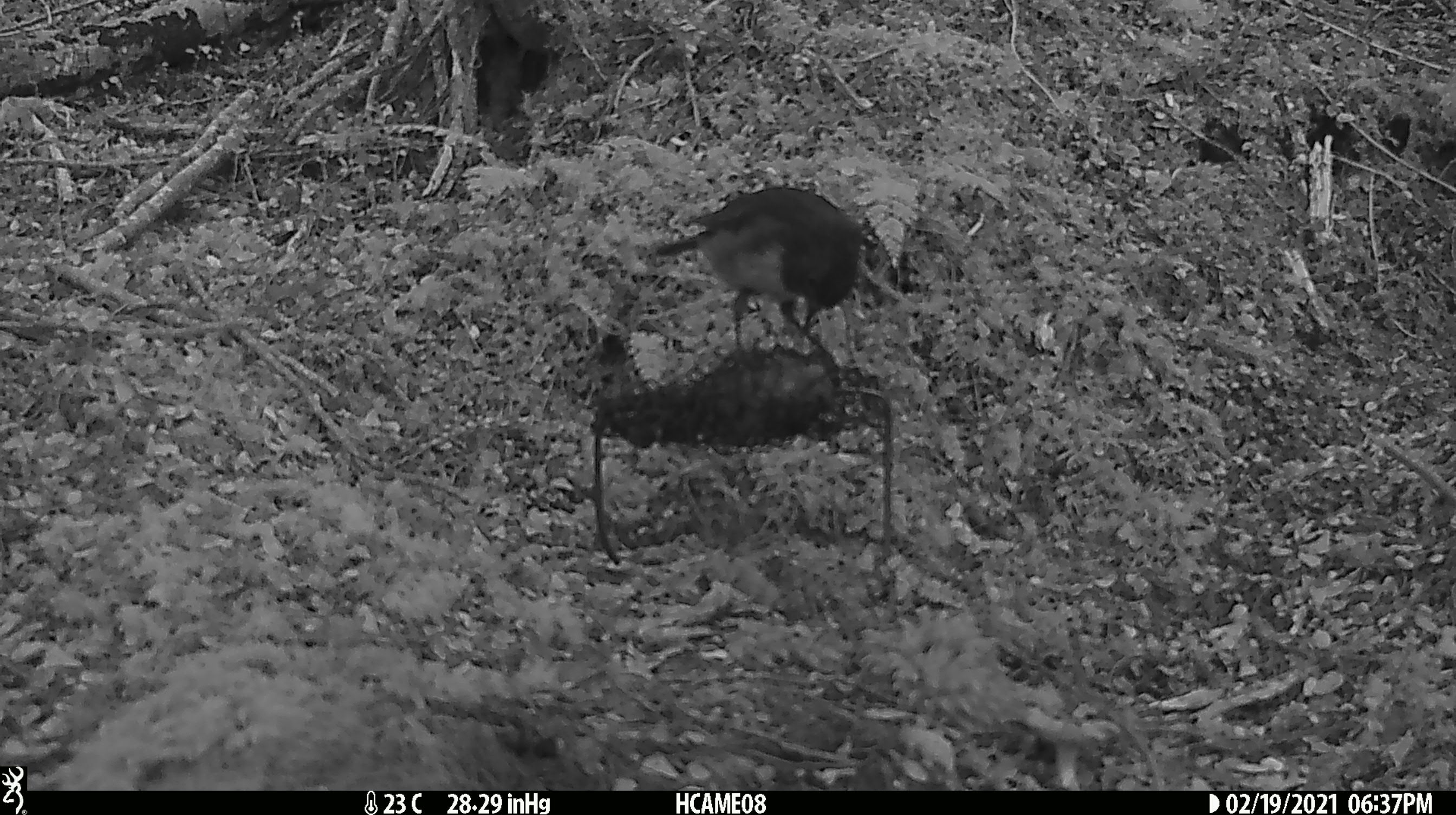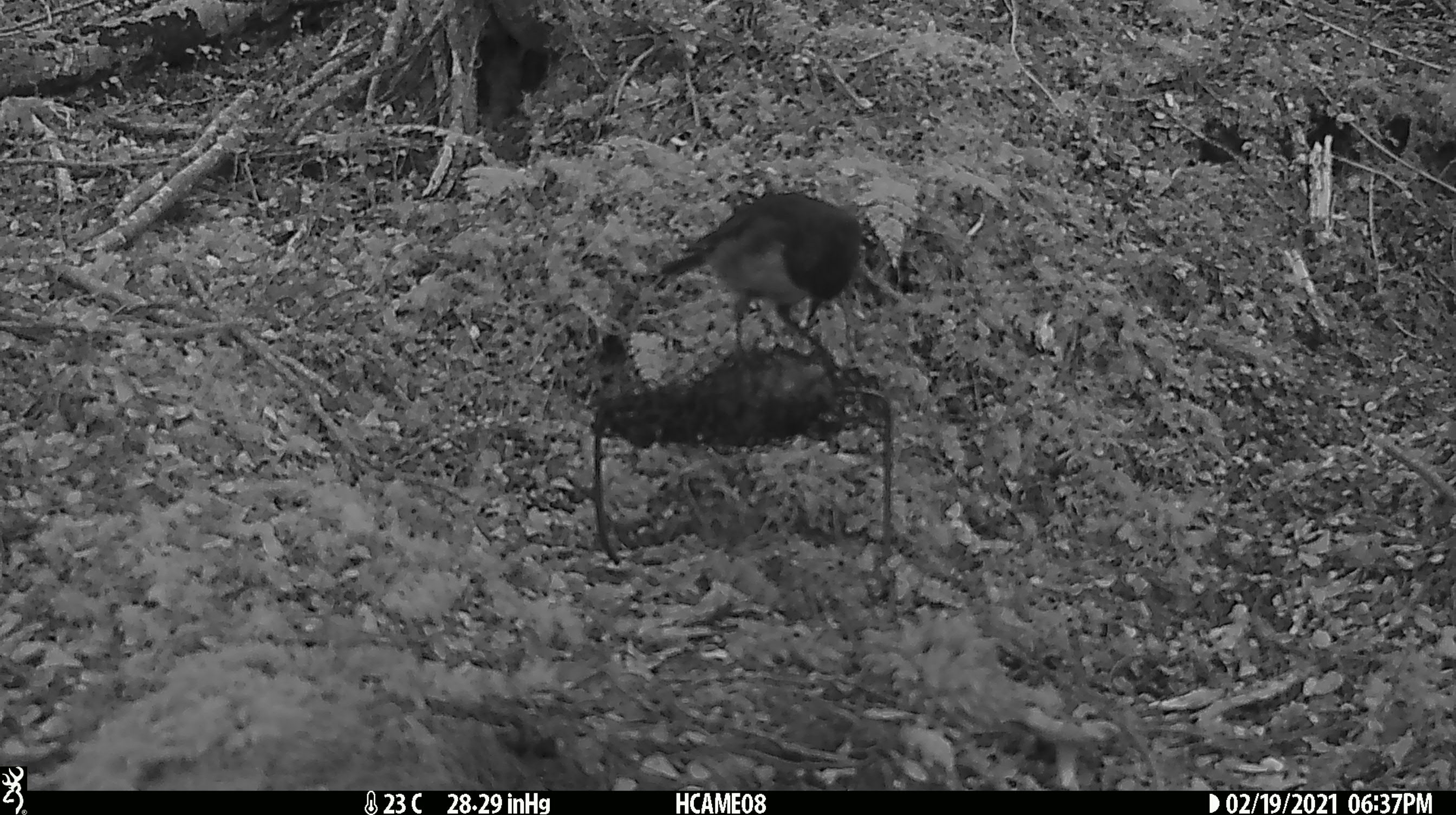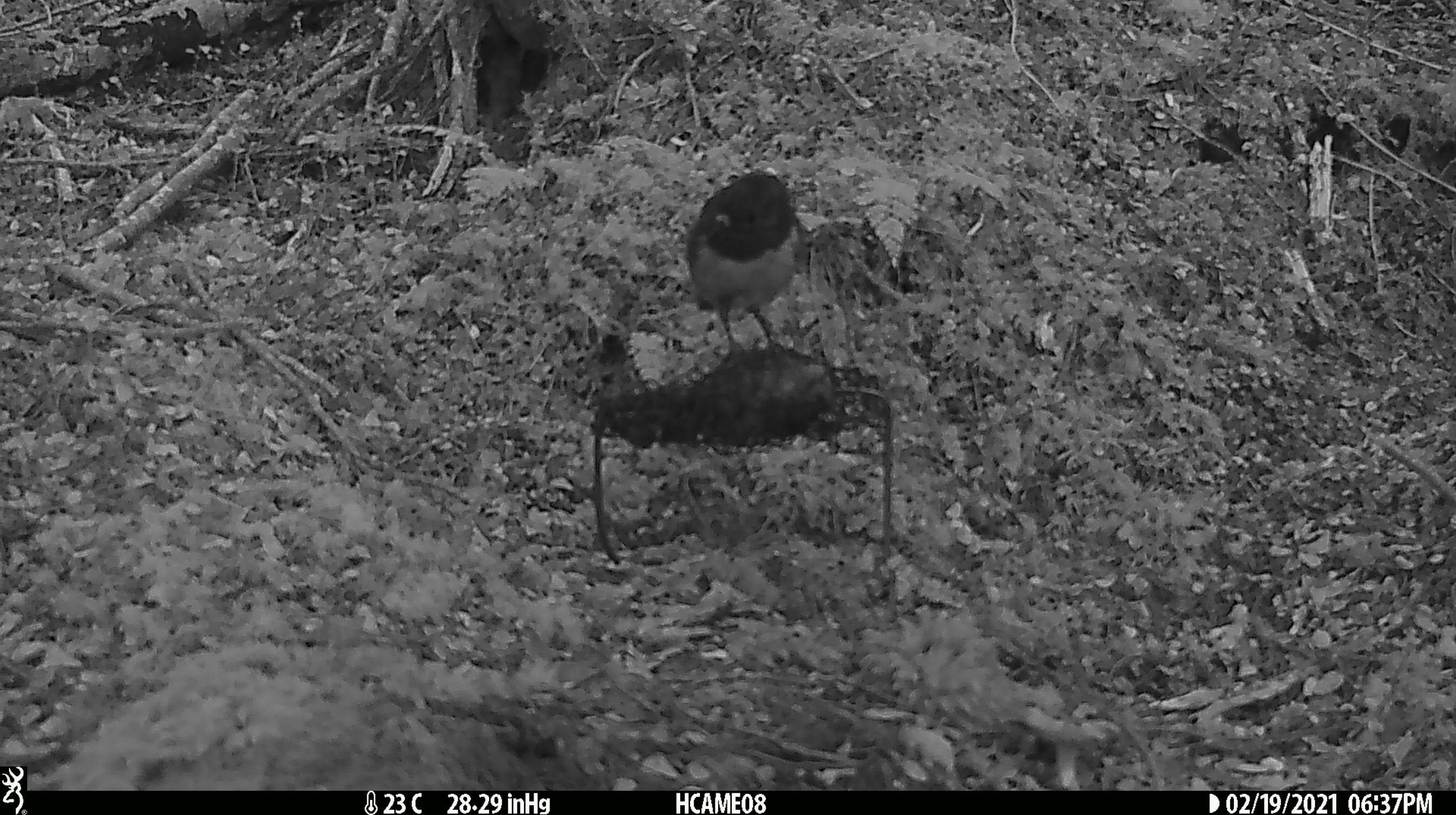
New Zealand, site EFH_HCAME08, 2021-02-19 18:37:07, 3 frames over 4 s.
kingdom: Animalia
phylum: Chordata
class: Aves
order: Passeriformes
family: Petroicidae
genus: Petroica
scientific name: Petroica australis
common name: new zealand robin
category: robin